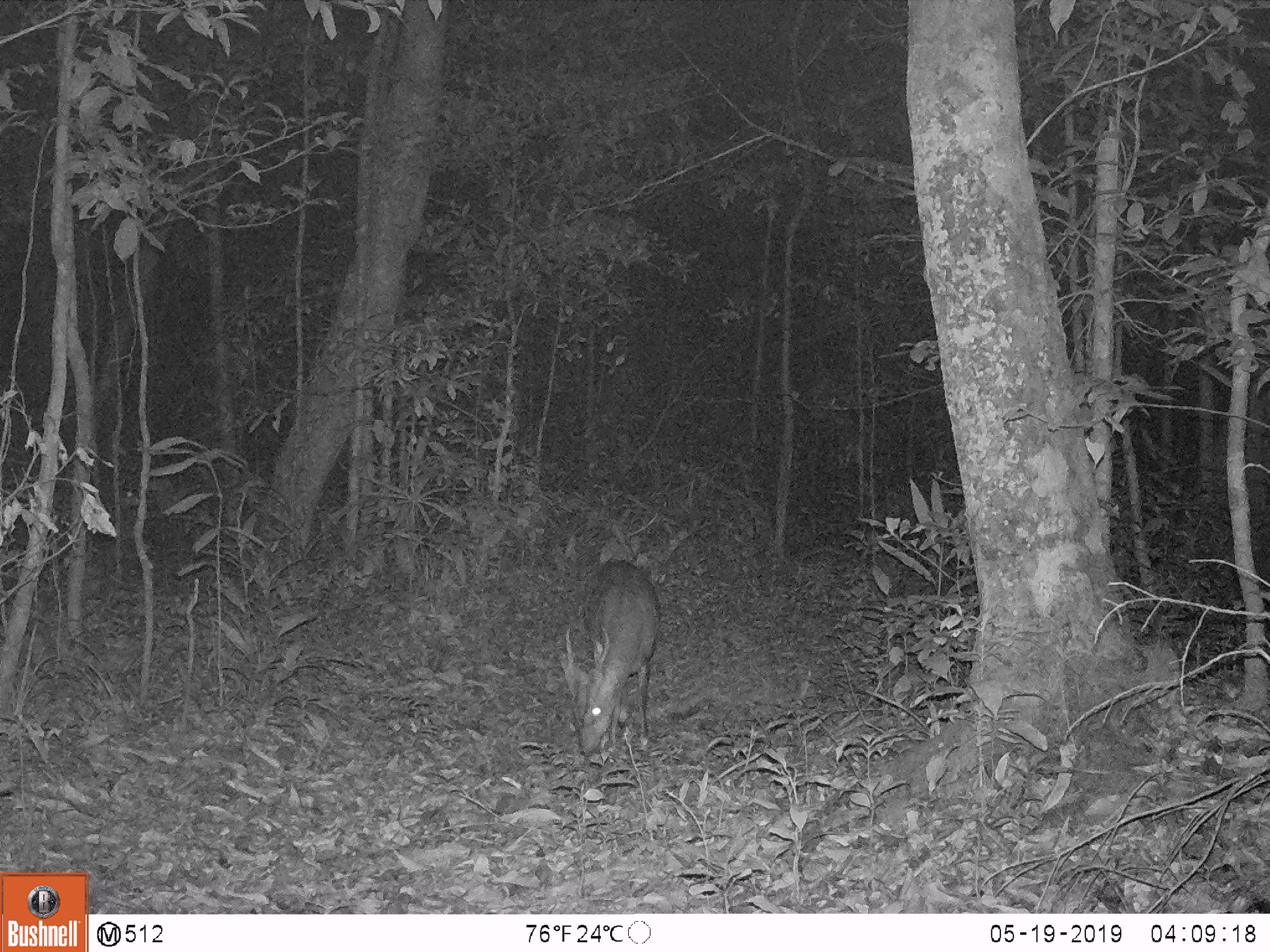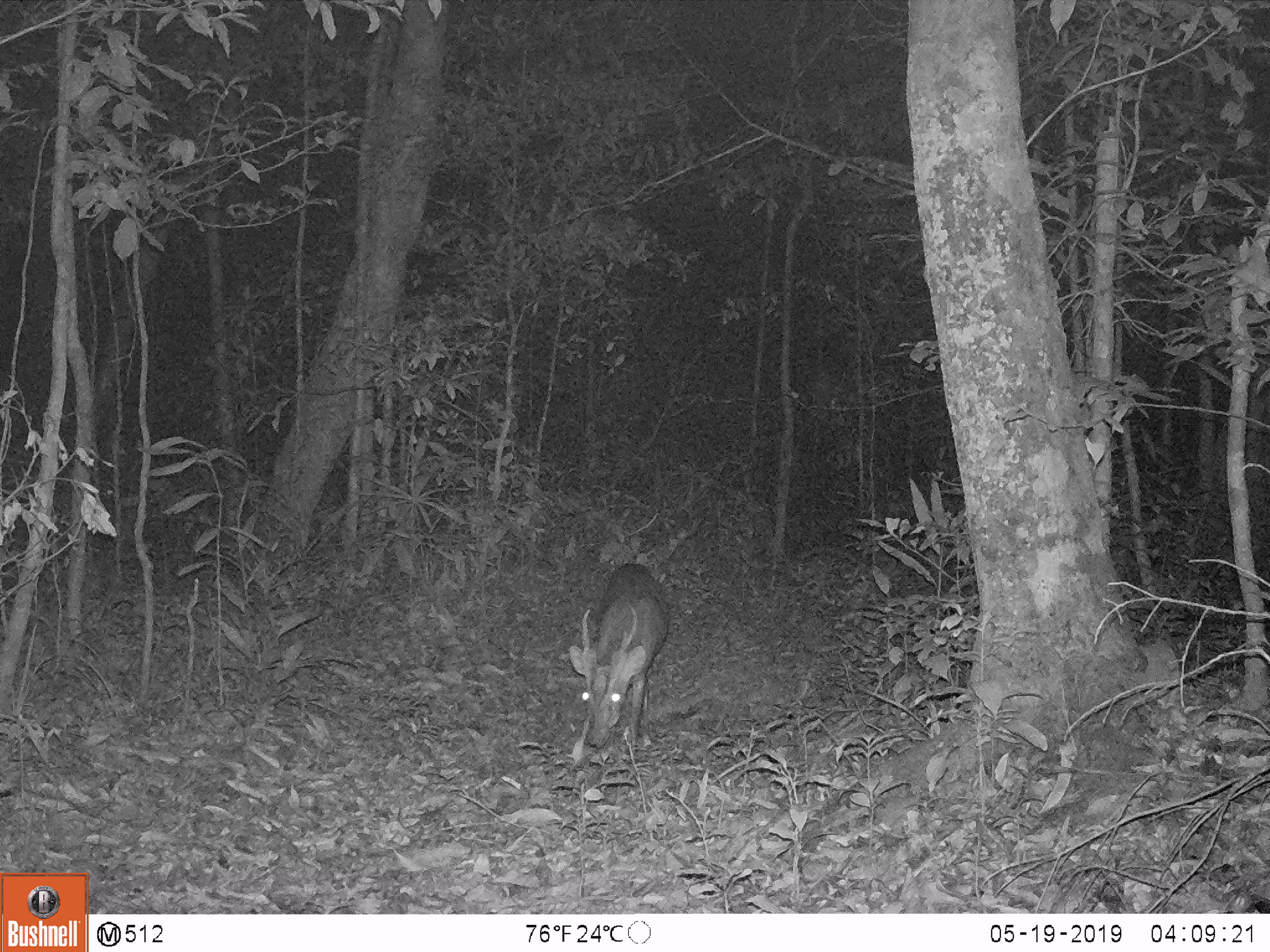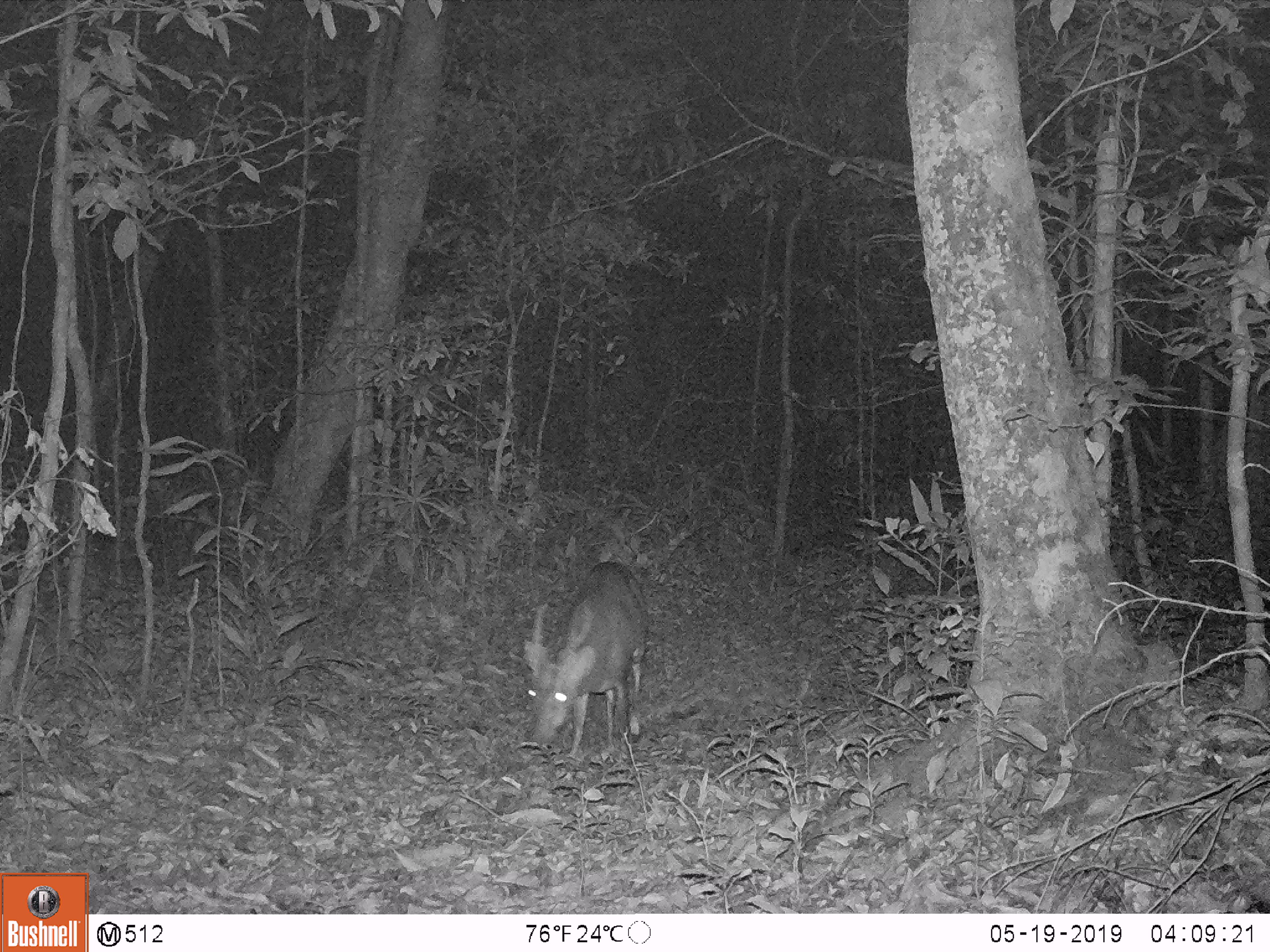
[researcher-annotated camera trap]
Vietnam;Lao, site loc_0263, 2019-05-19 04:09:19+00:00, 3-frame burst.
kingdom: Animalia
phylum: Chordata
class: Mammalia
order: Artiodactyla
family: Cervidae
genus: Muntiacus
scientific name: Muntiacus vuquangensis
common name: large-antlered muntjac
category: large antlered muntjac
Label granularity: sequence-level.